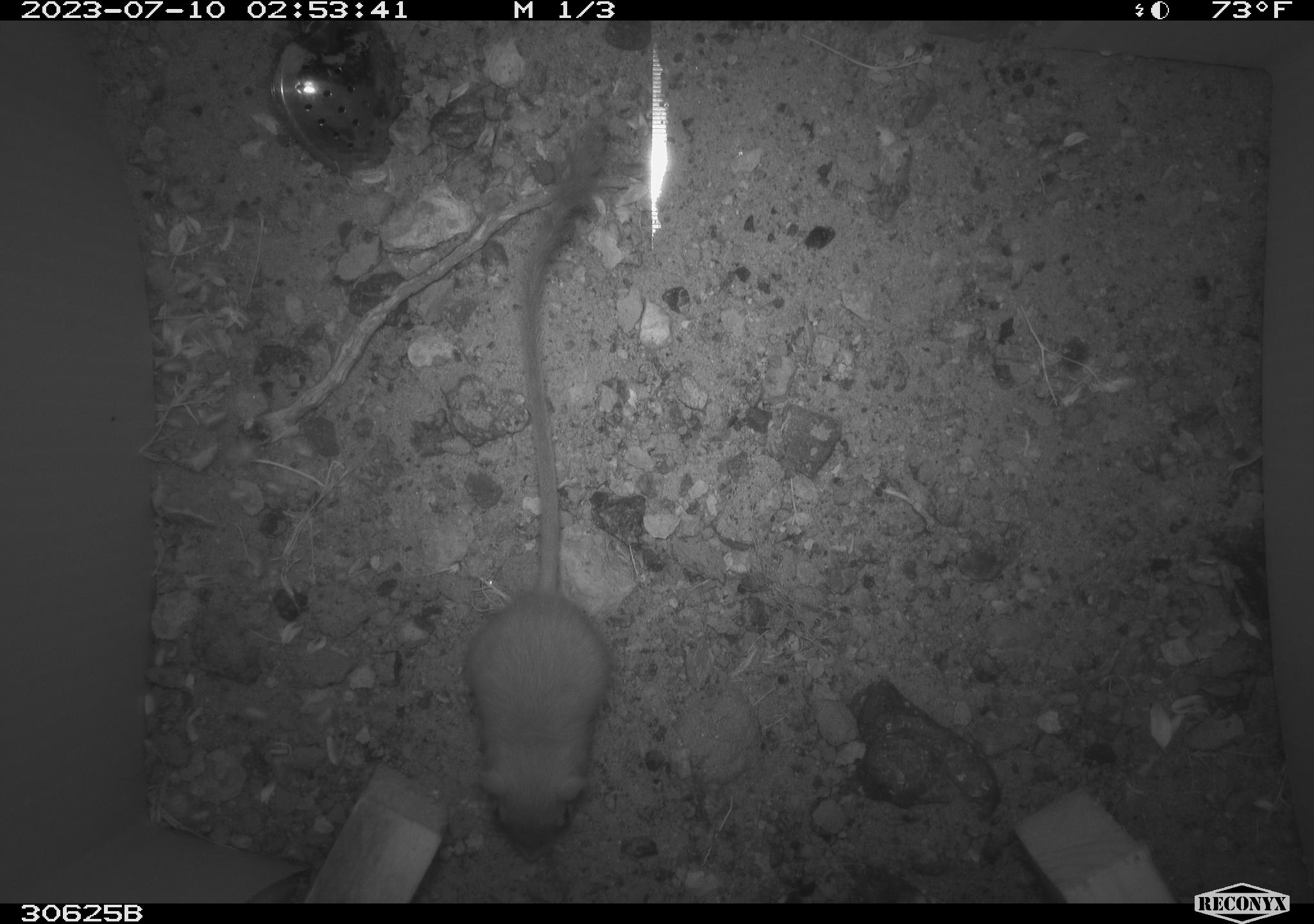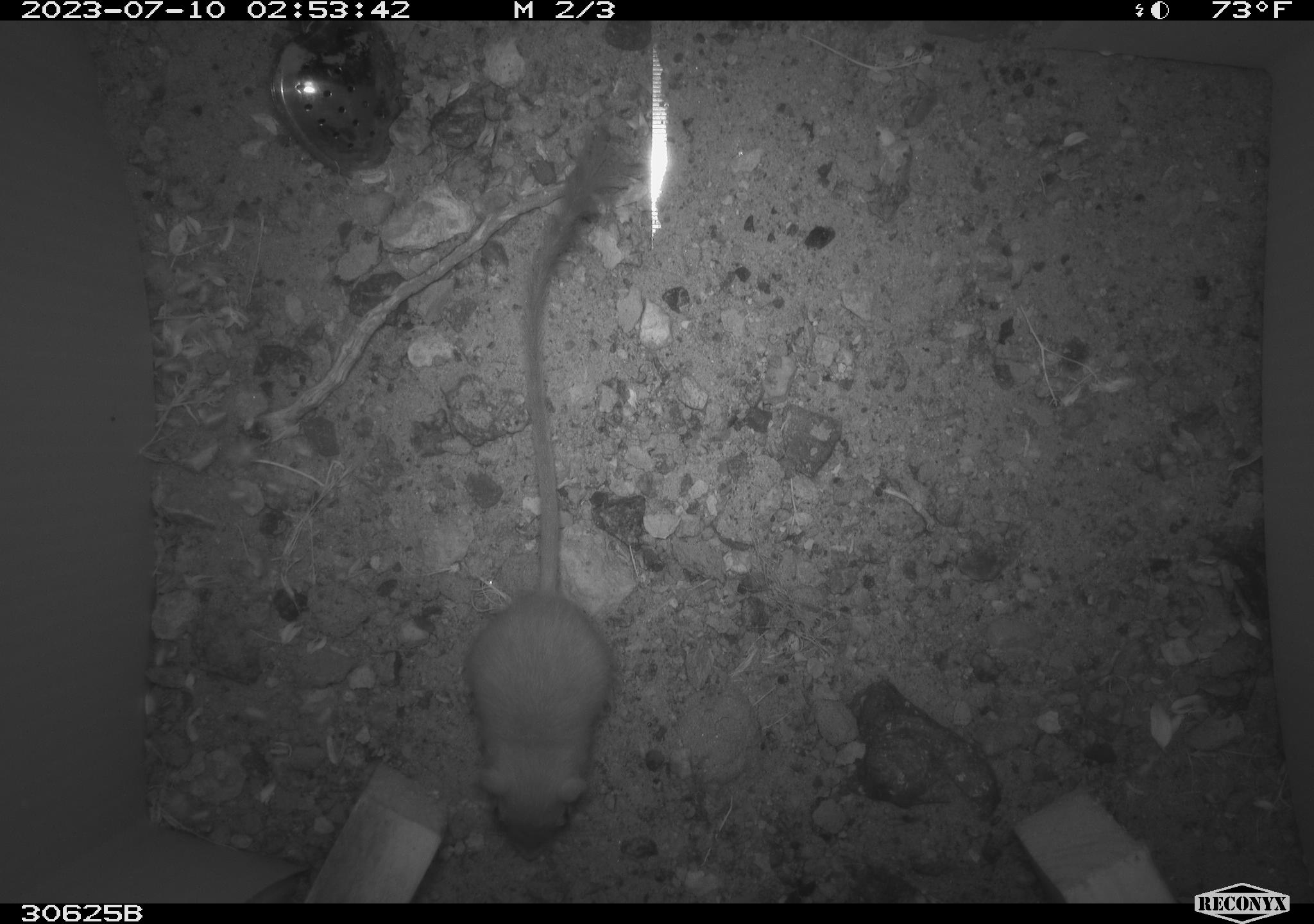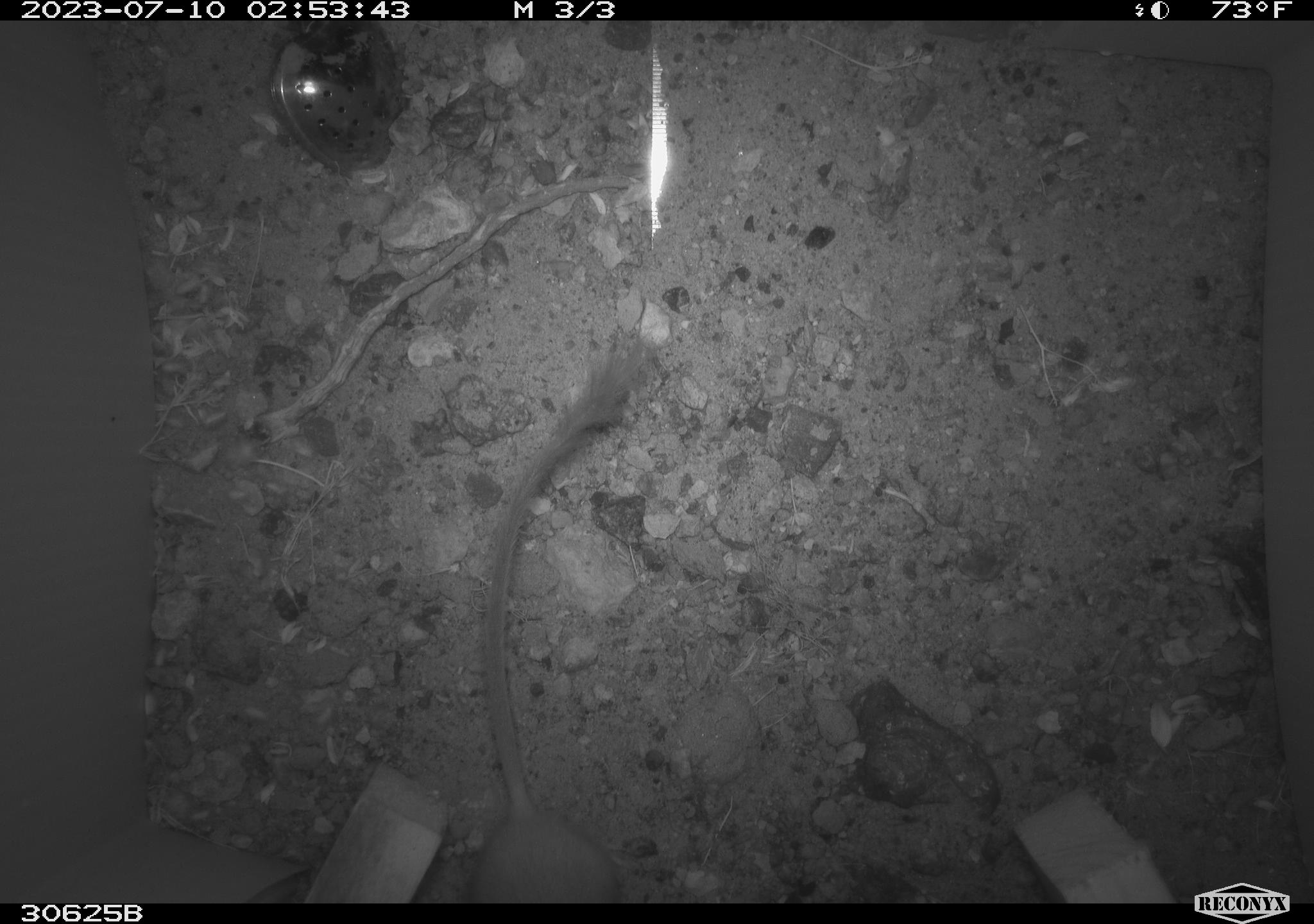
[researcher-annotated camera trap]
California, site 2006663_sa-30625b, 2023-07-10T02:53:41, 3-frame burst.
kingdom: Animalia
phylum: Chordata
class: Mammalia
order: Rodentia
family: Heteromyidae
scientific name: Heteromyidae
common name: kangaroo rats and pocket mice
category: heteromyidae family